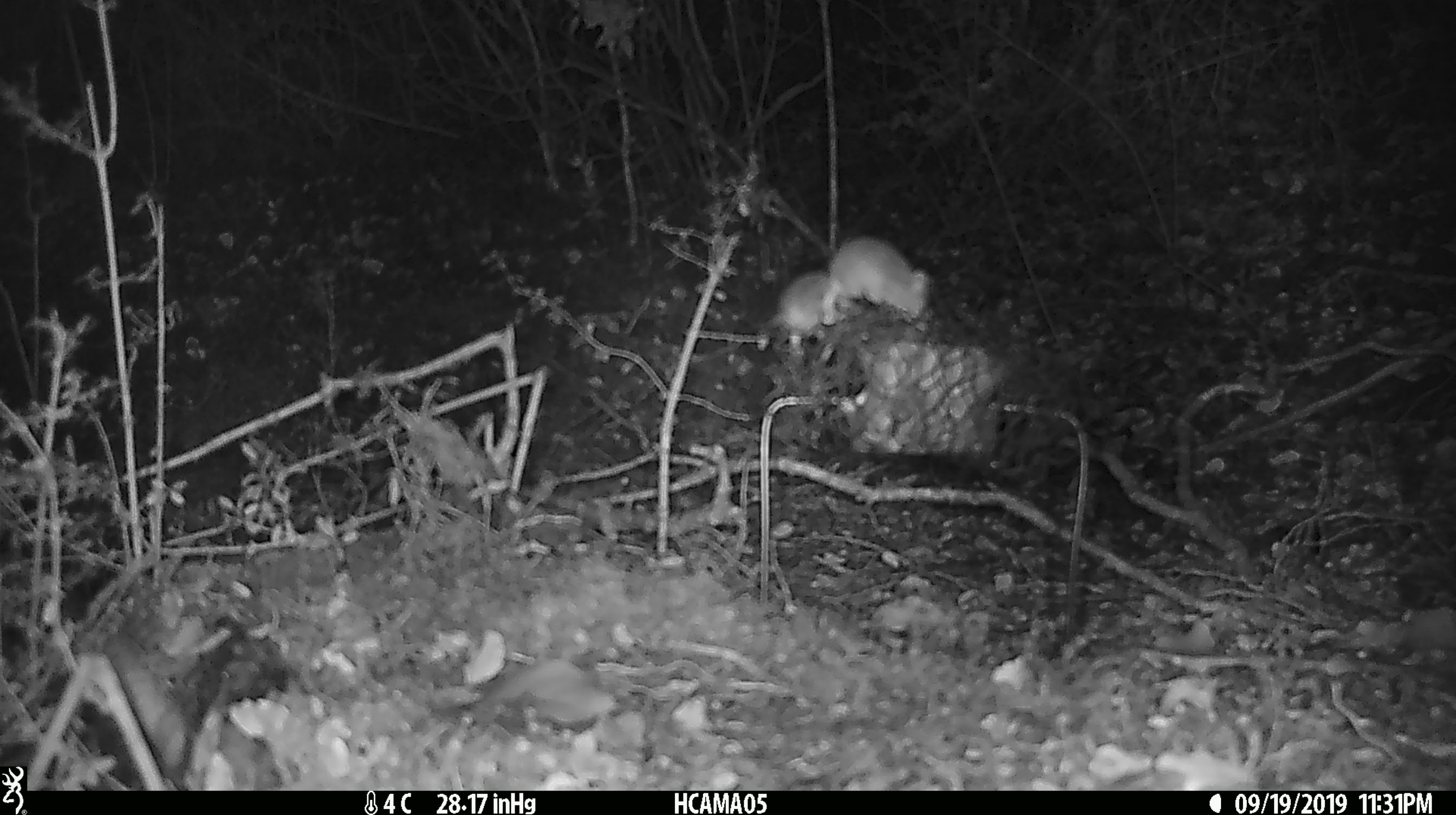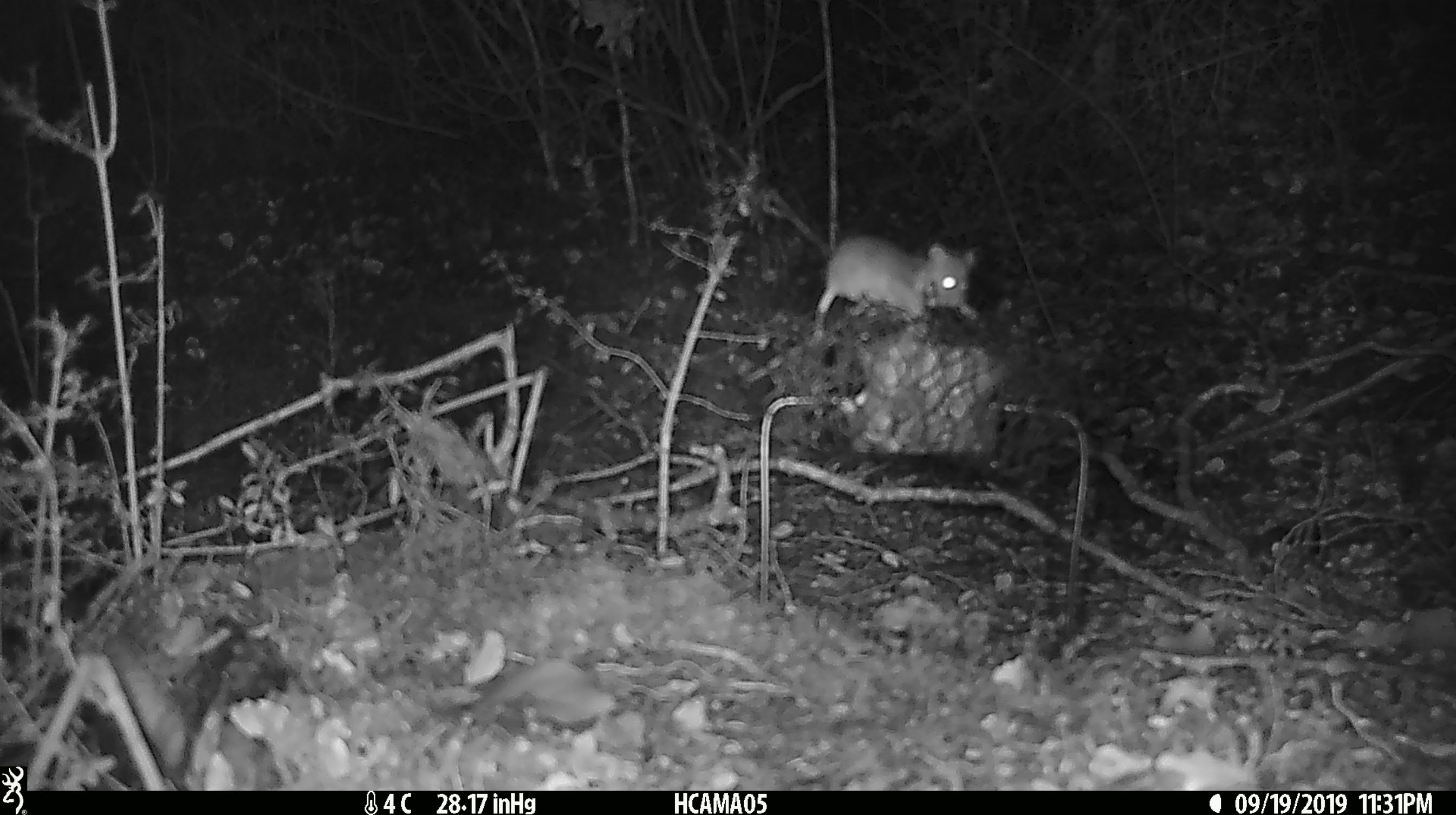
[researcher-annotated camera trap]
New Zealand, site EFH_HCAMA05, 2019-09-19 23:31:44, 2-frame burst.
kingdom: Animalia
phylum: Chordata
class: Mammalia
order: Rodentia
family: Muridae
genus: Mus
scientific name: Mus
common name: mouse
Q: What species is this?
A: Mouse (Mus).